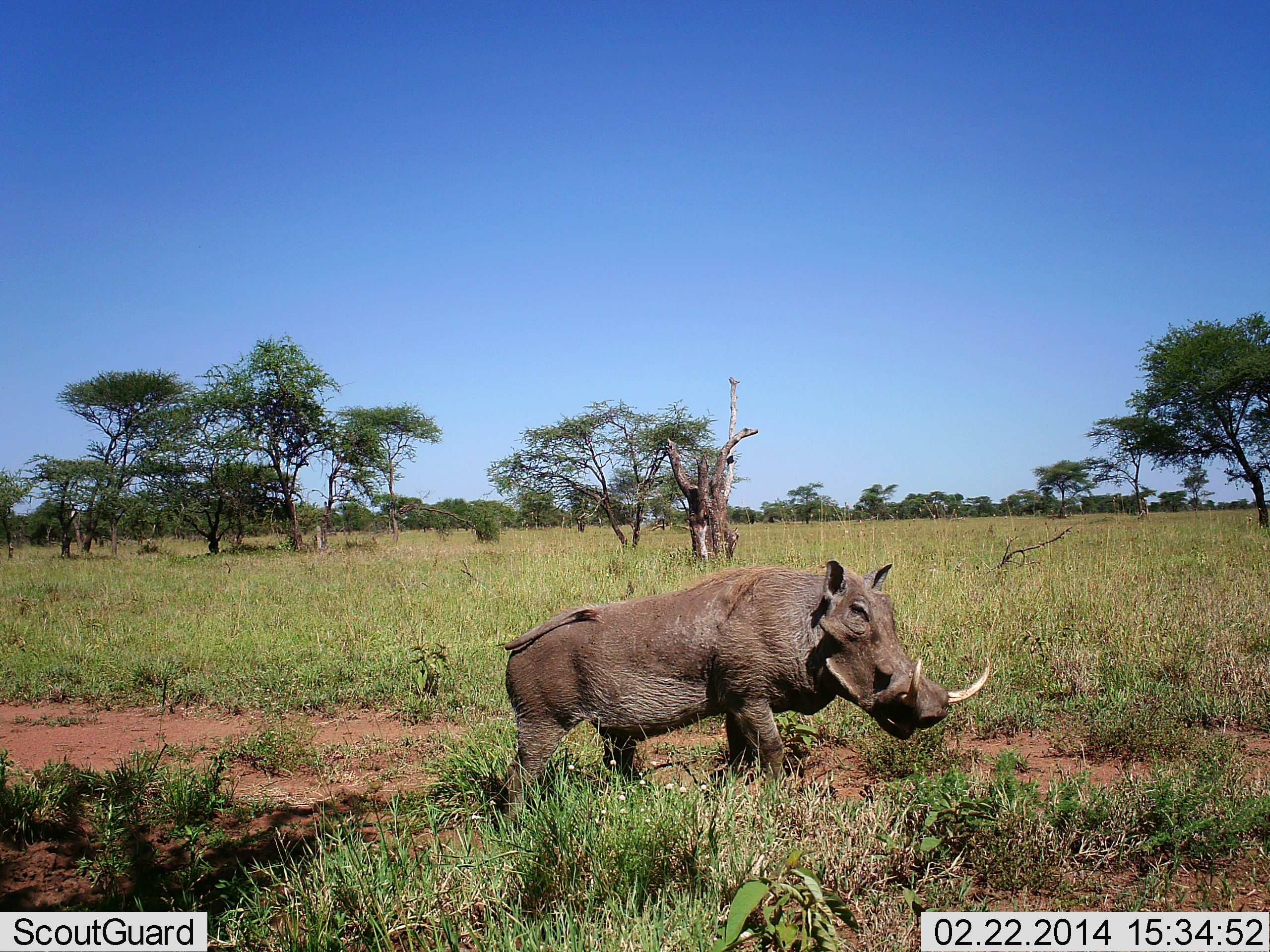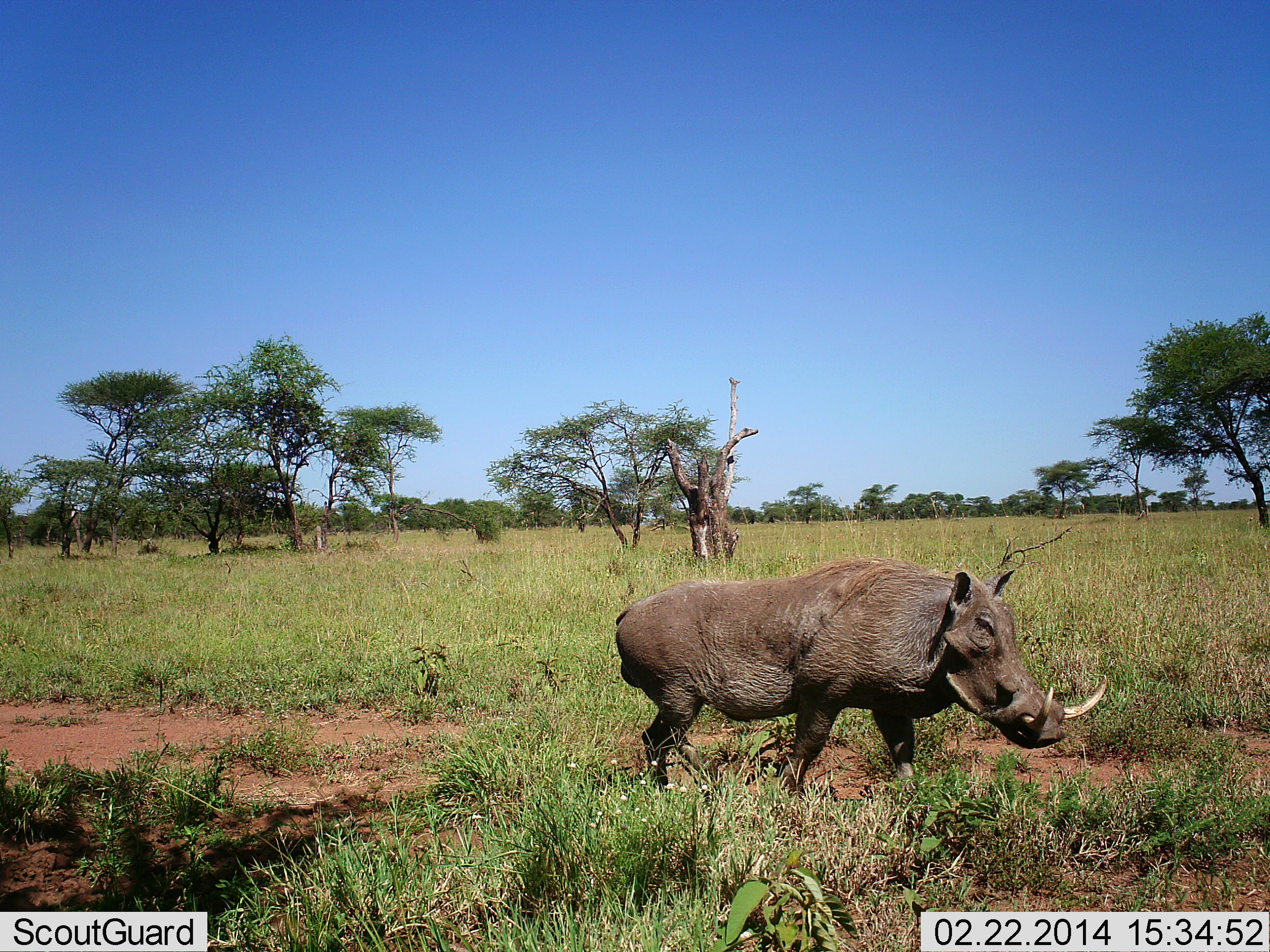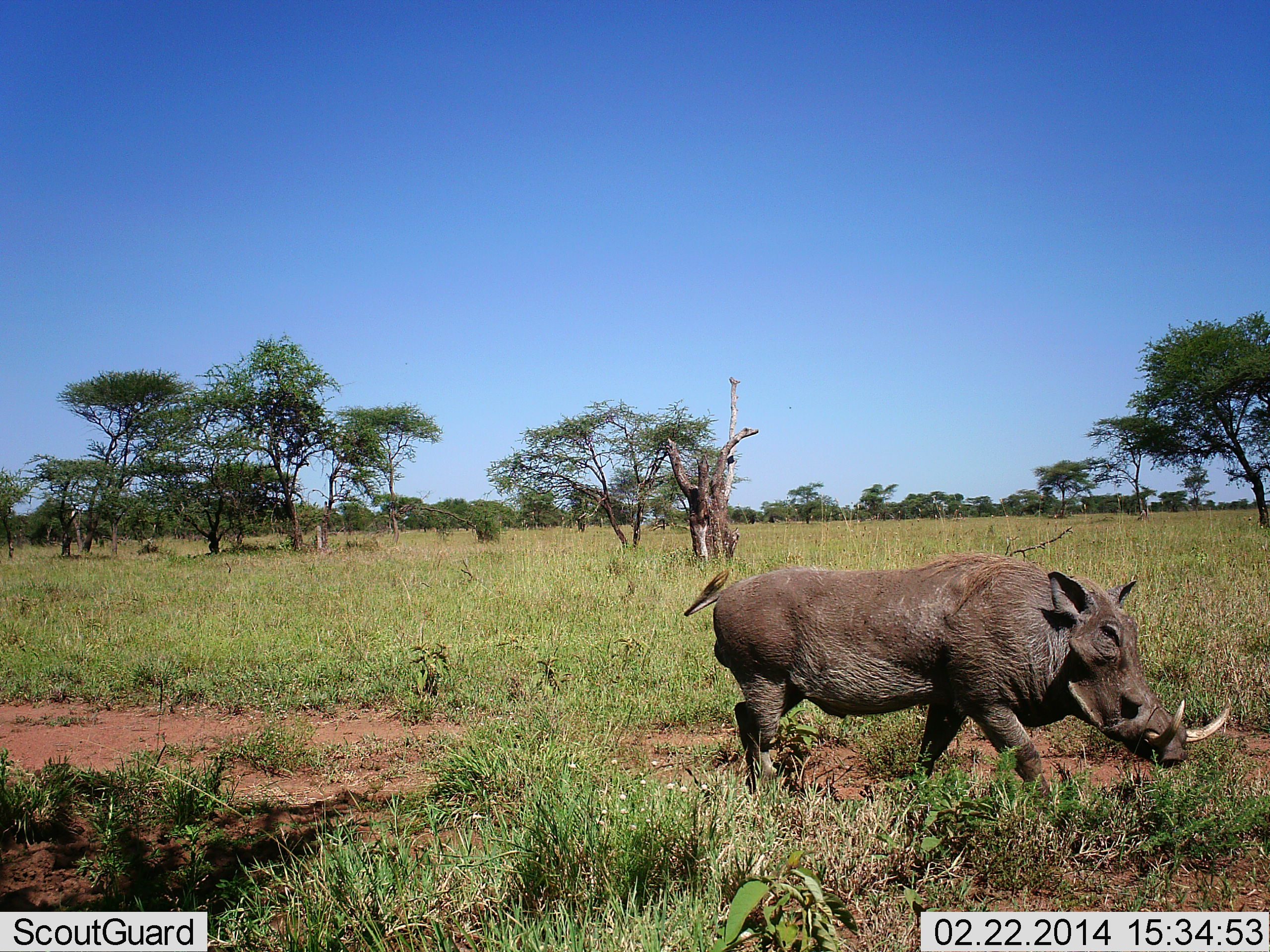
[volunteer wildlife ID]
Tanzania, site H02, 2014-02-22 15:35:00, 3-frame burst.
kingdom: Animalia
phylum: Chordata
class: Mammalia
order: Artiodactyla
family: Suidae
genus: Phacochoerus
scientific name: Phacochoerus africanus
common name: warthog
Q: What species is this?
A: Warthog (Phacochoerus africanus).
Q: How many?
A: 1.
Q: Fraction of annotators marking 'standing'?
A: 0%.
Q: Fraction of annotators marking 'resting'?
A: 0%.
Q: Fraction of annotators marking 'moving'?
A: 100%.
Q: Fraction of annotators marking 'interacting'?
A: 0%.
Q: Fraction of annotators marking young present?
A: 0%.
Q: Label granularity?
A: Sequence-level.